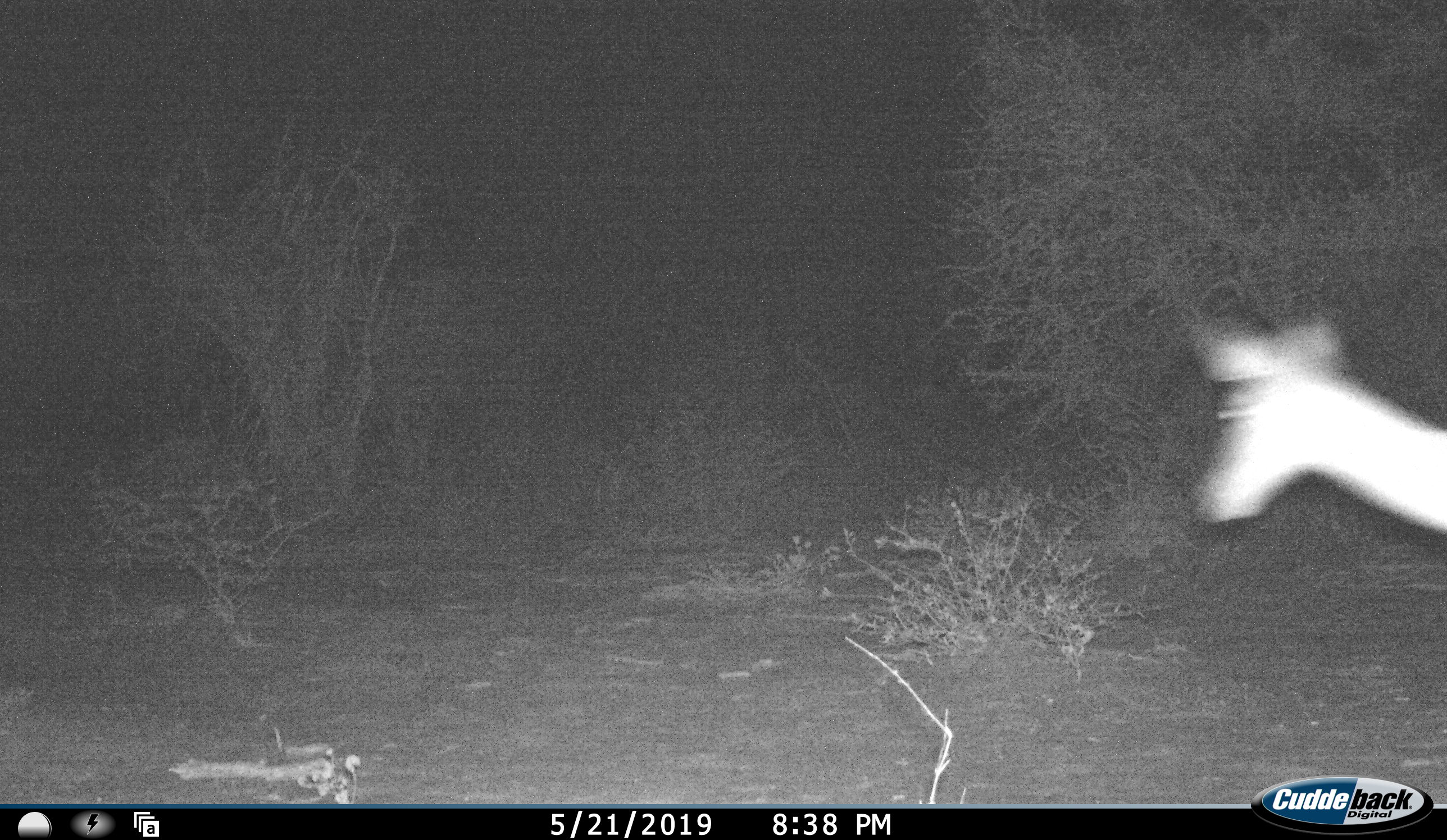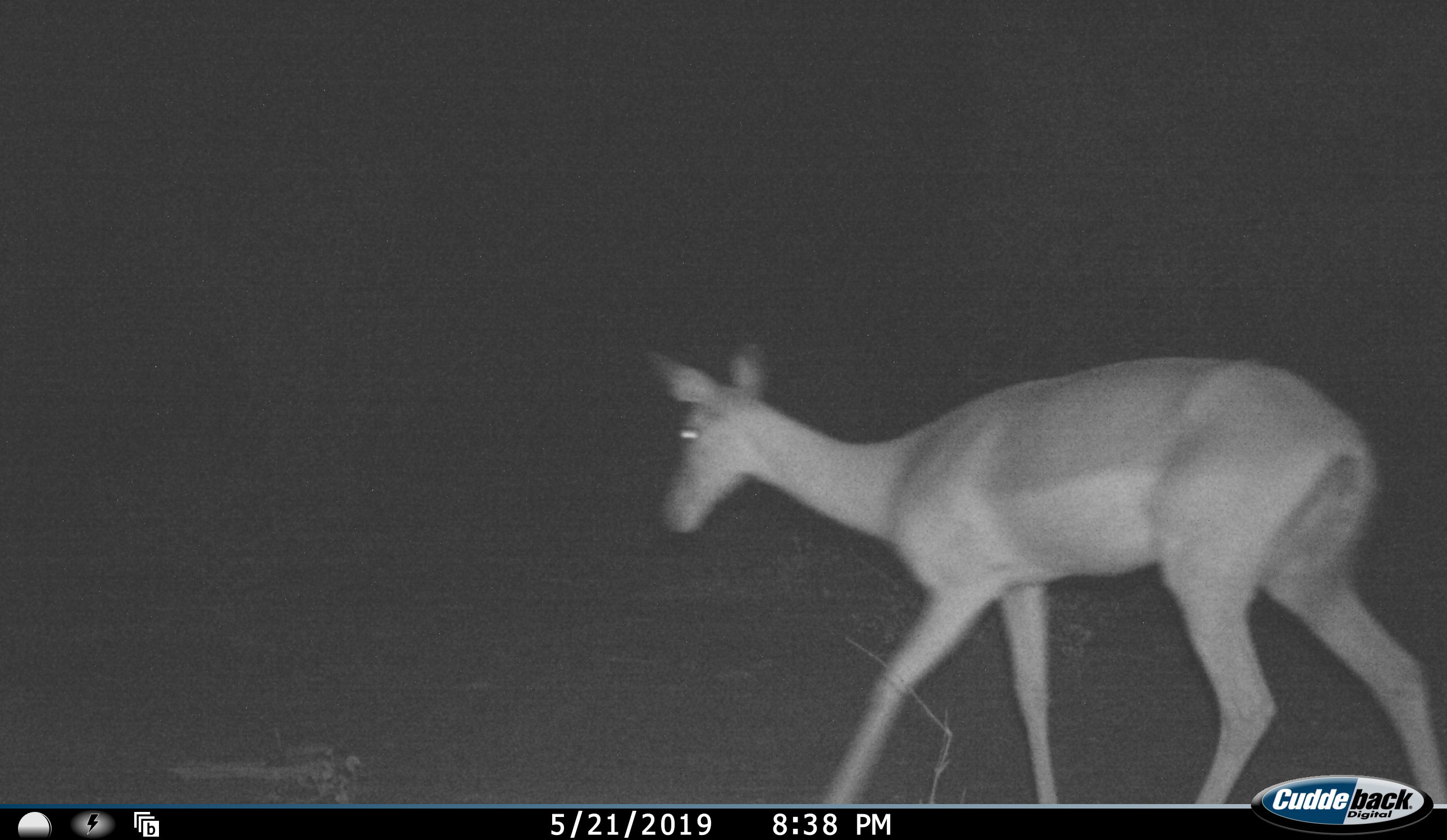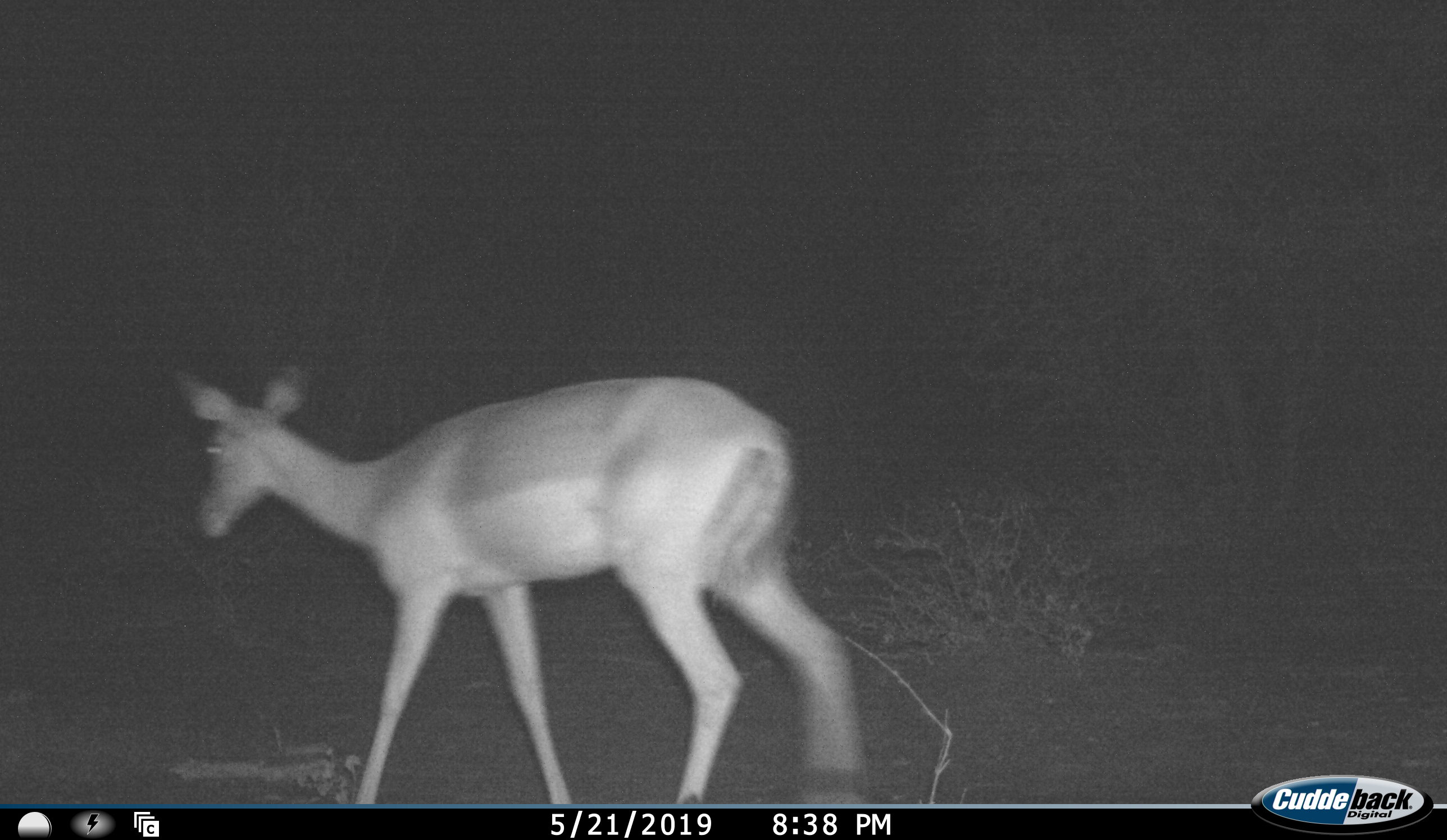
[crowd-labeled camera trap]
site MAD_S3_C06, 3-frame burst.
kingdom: Animalia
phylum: Chordata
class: Mammalia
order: Artiodactyla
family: Bovidae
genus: Aepyceros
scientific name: Aepyceros melampus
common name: impala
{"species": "impala (Aepyceros melampus)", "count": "1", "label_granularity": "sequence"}